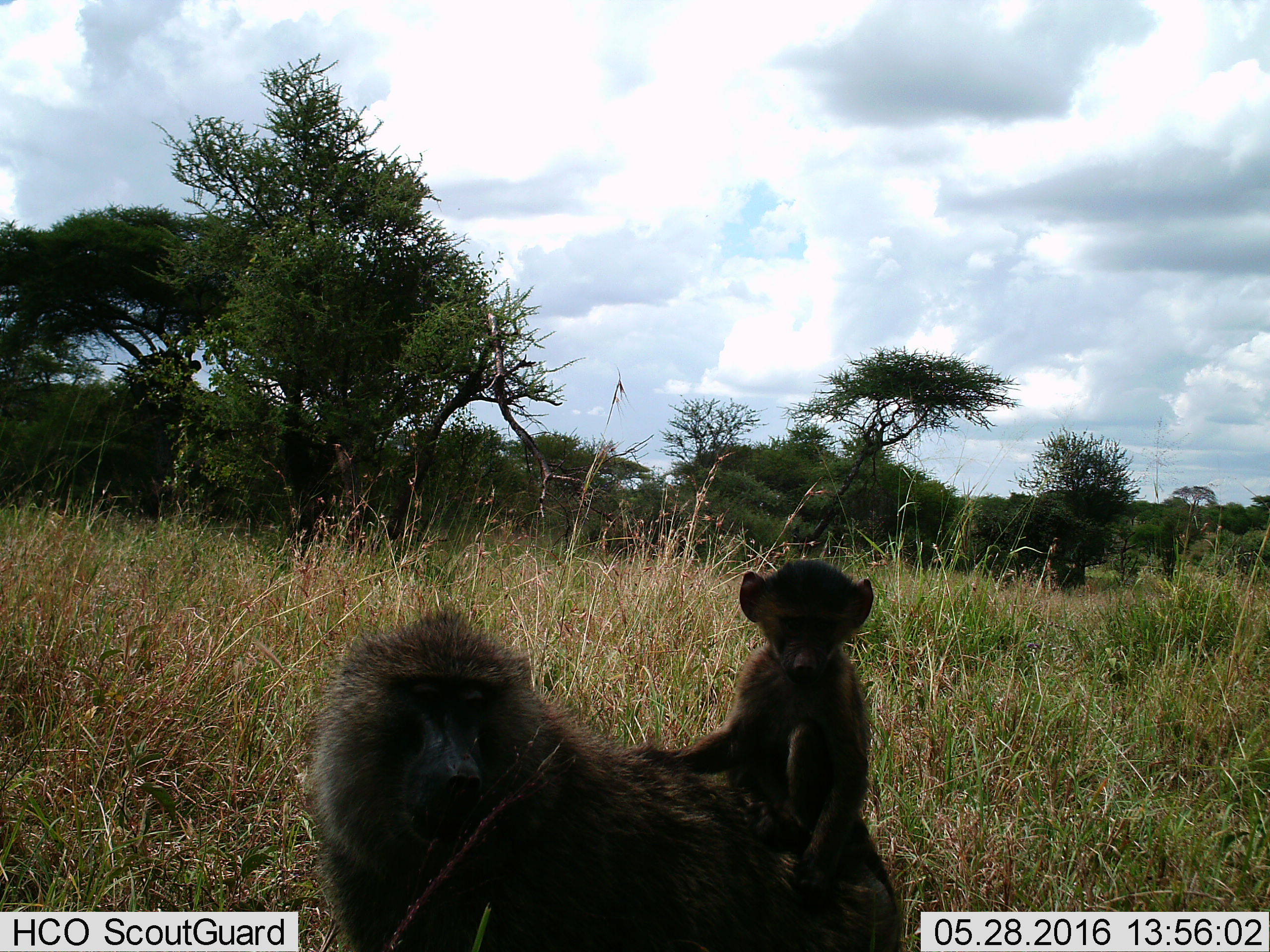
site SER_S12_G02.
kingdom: Animalia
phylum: Chordata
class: Mammalia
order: Primates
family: Cercopithecidae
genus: Papio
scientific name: Papio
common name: baboon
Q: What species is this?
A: Baboon (Papio).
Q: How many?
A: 2.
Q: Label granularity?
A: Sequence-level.